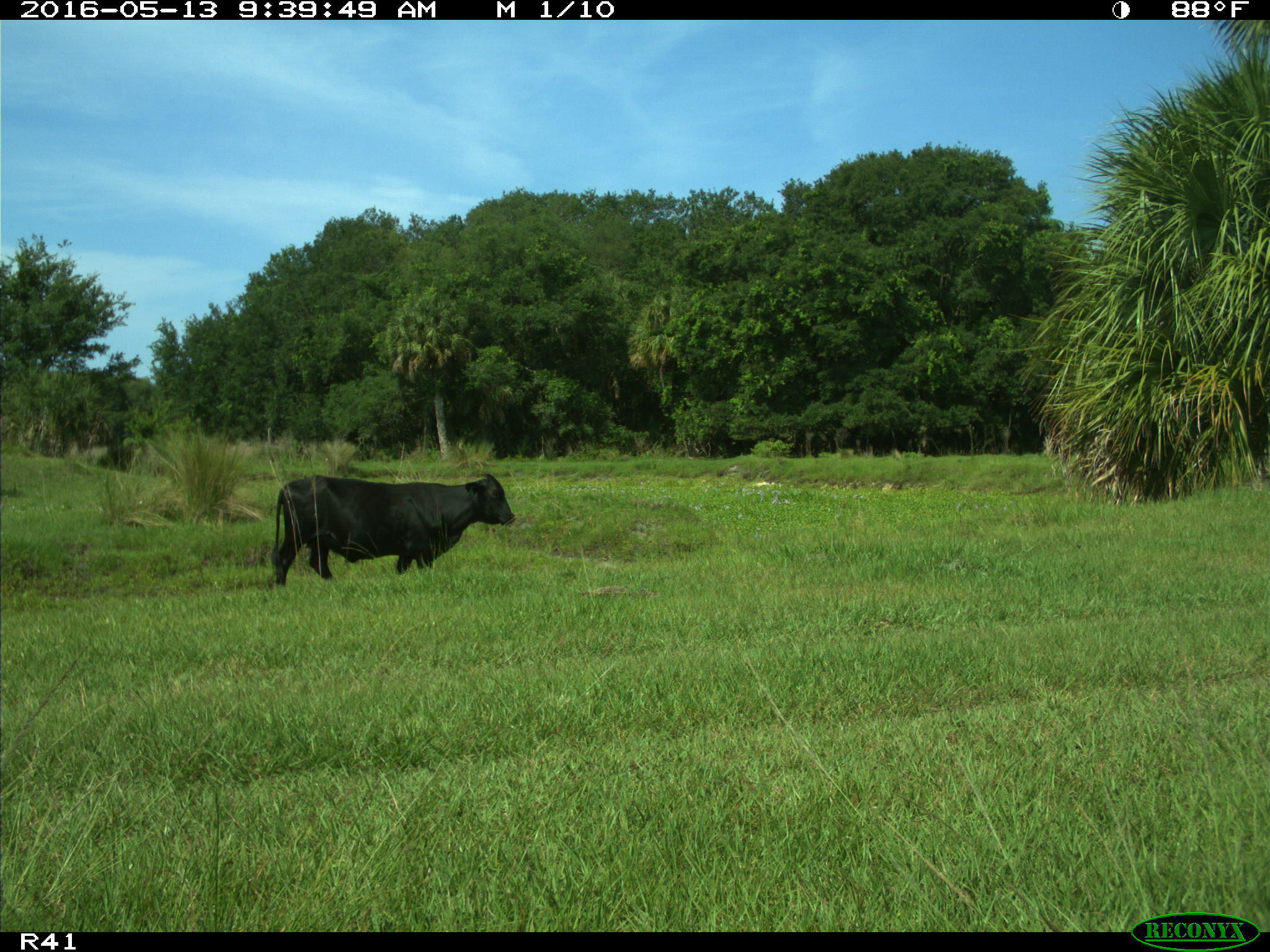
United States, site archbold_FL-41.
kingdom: Animalia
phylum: Chordata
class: Mammalia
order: Artiodactyla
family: Bovidae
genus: Bos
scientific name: Bos taurus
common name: domestic cow